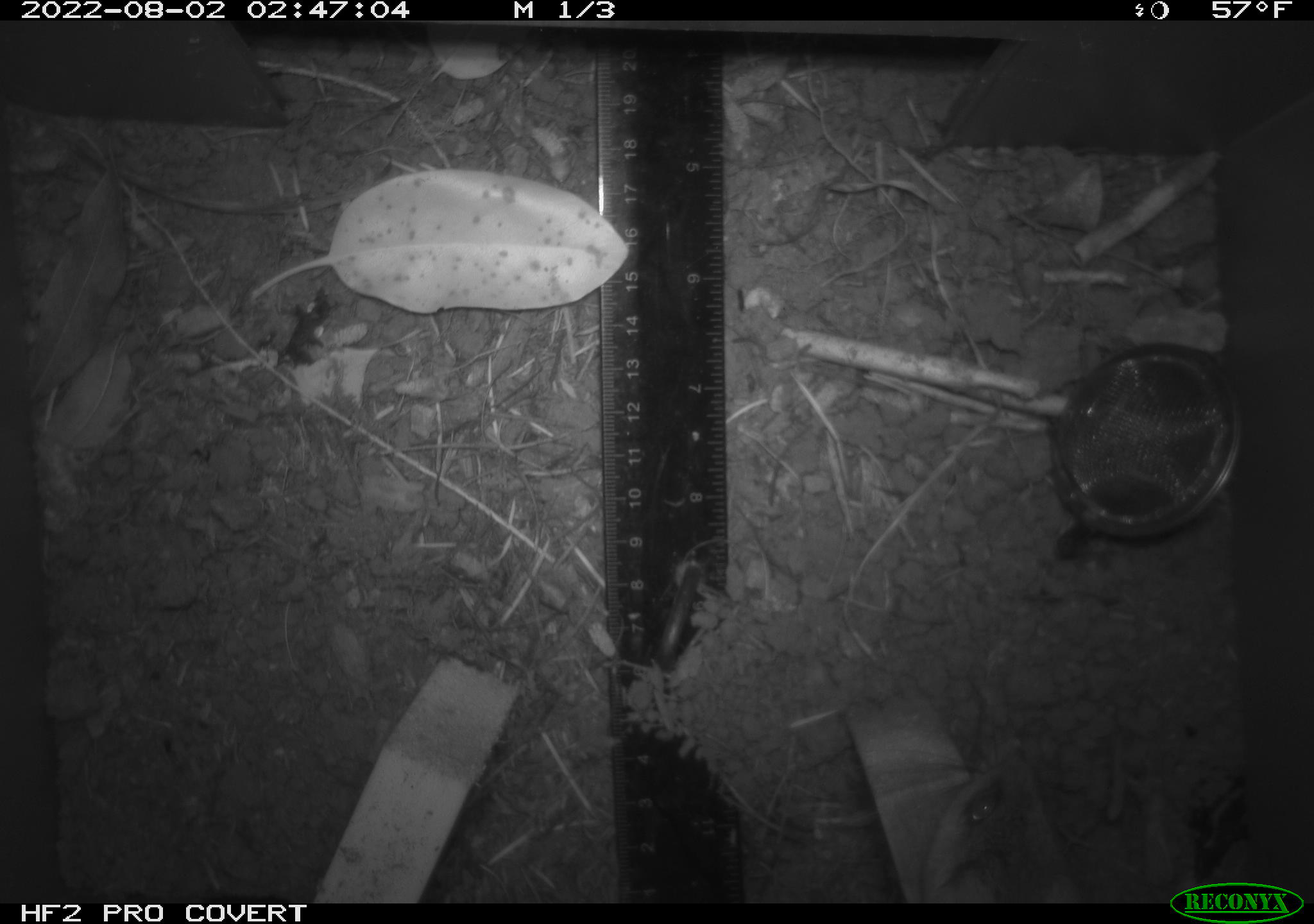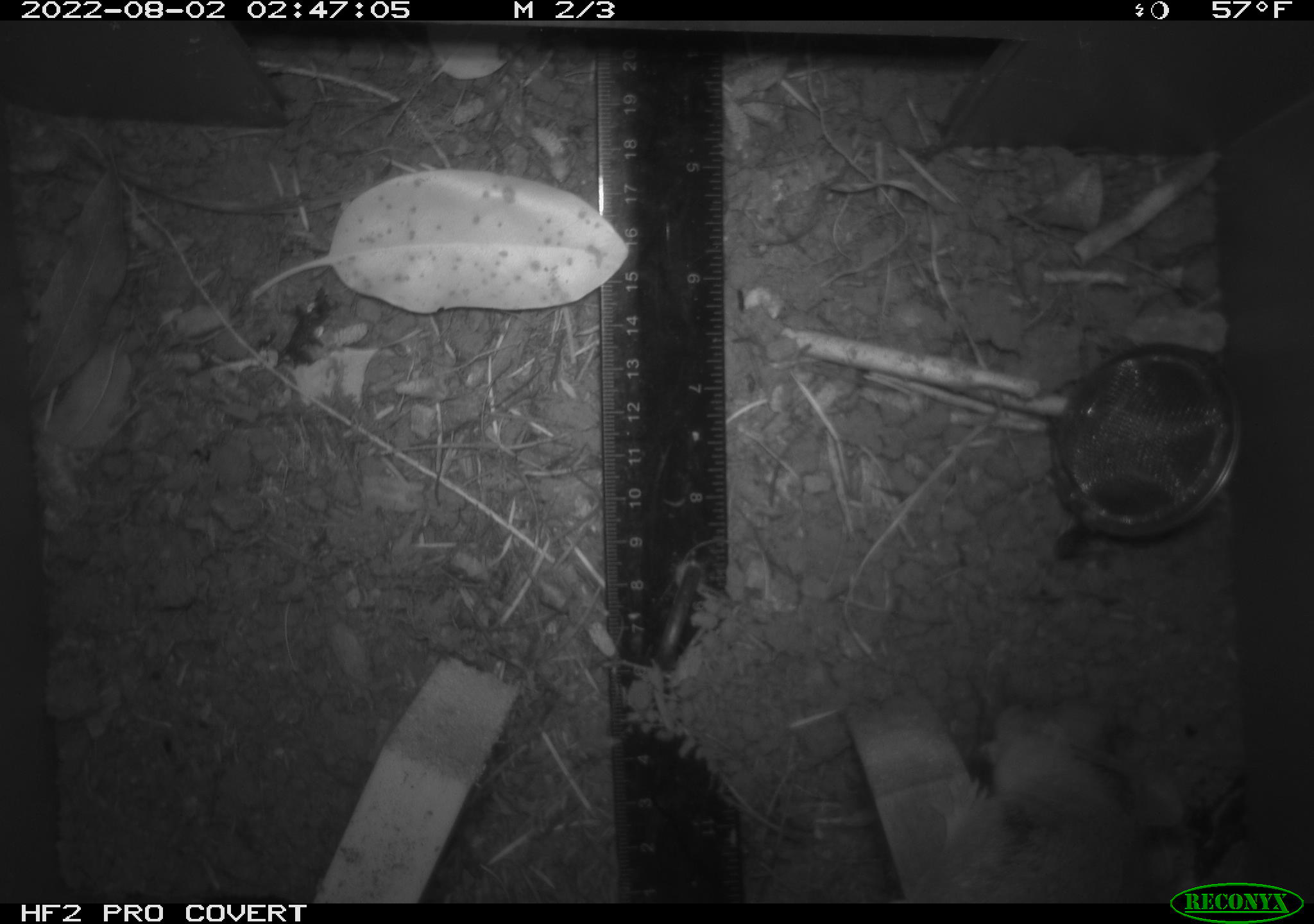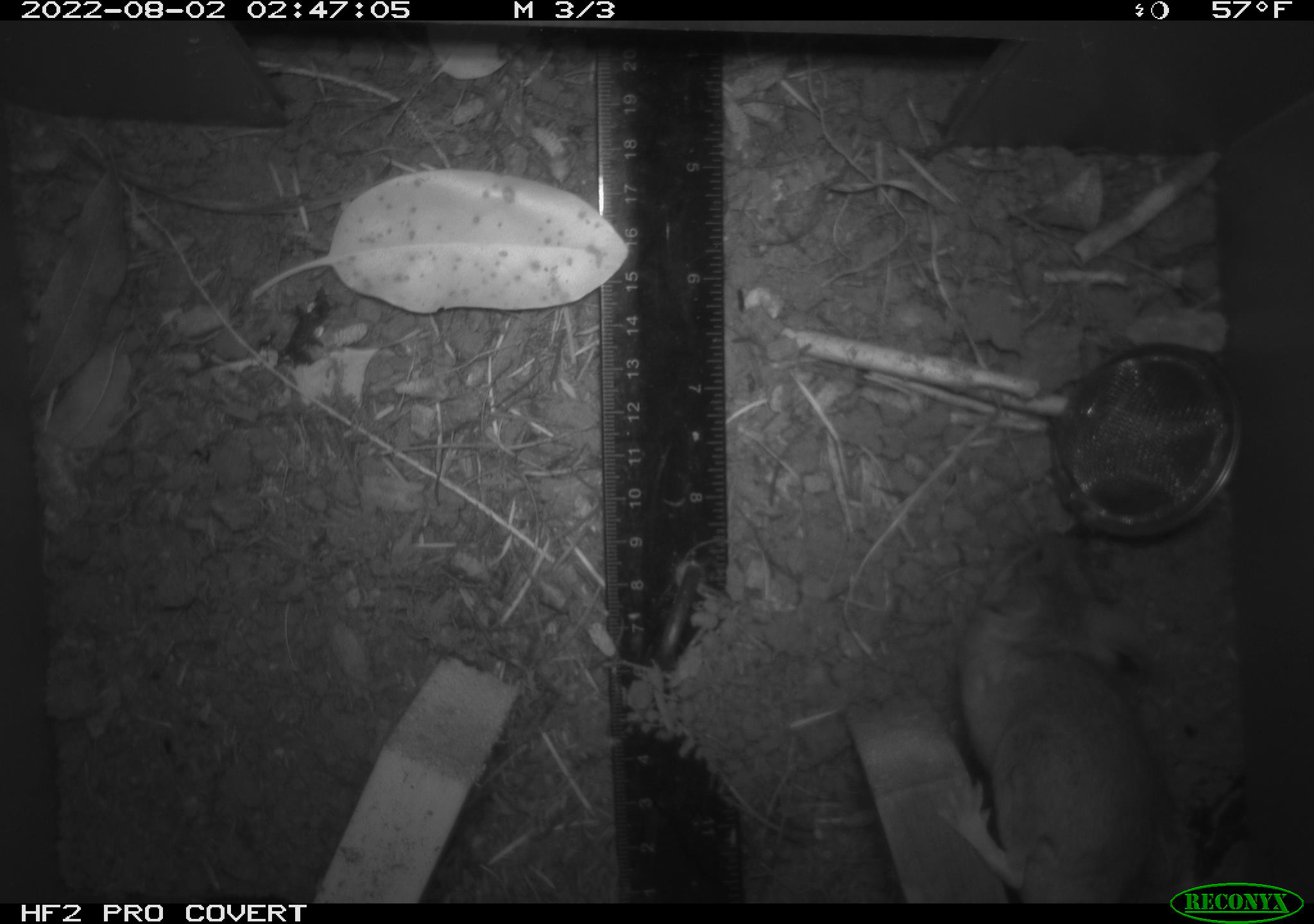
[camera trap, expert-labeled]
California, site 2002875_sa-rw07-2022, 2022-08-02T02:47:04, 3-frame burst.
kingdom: Animalia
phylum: Chordata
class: Mammalia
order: Rodentia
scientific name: Rodentia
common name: mouse species